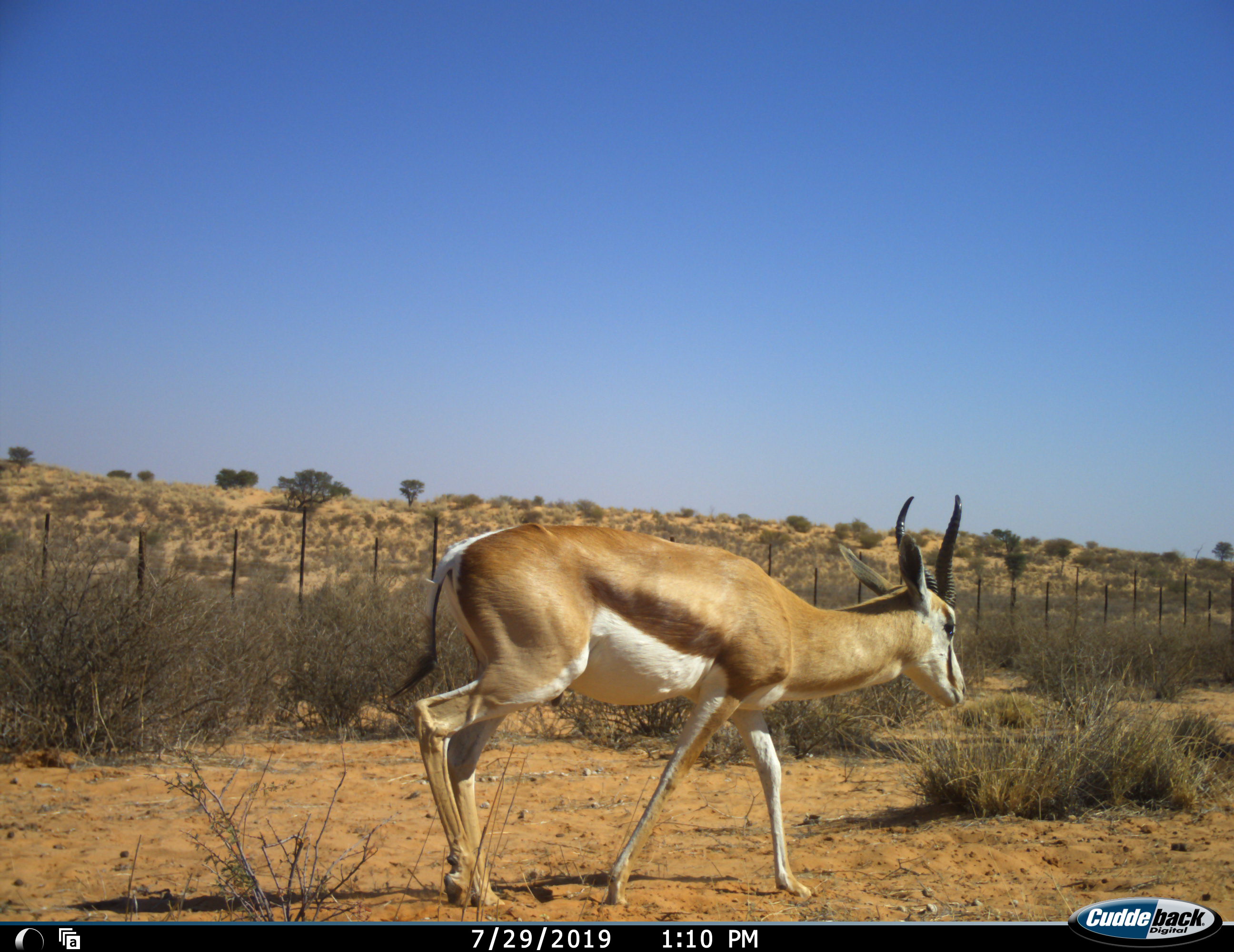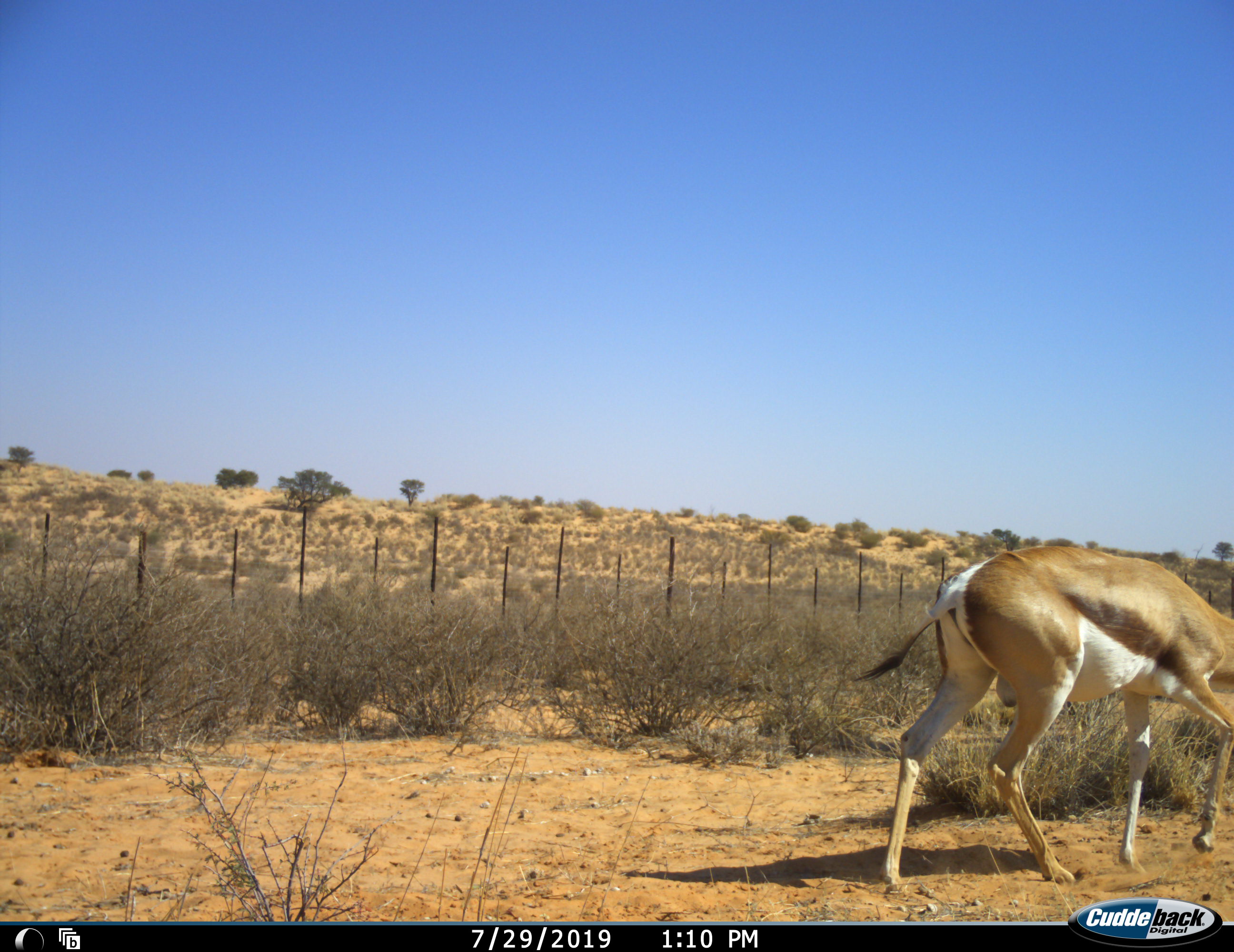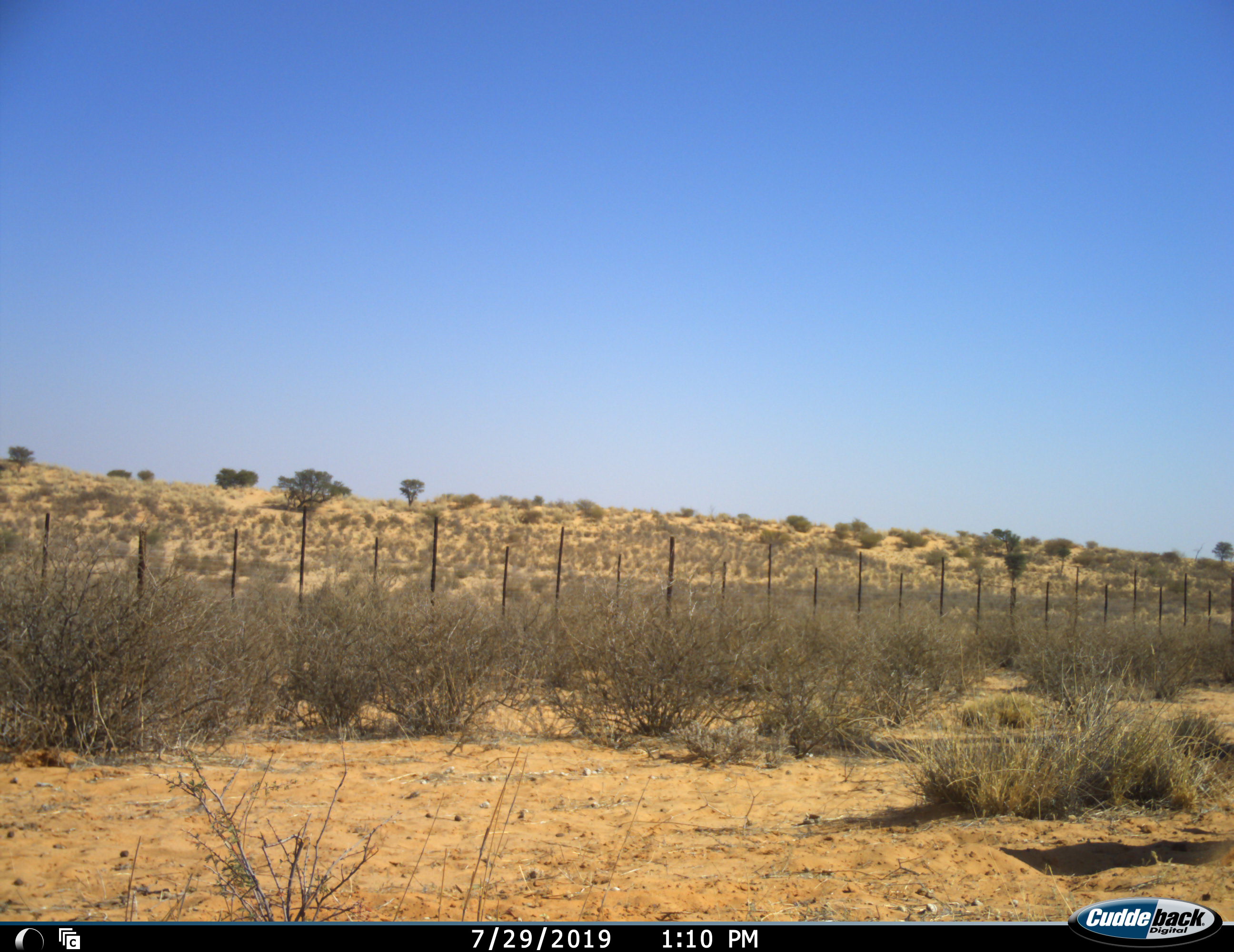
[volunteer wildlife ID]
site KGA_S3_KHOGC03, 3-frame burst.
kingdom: Animalia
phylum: Chordata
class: Mammalia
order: Artiodactyla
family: Bovidae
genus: Antidorcas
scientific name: Antidorcas marsupialis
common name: springbok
Springbok (Antidorcas marsupialis), count 1. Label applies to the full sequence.